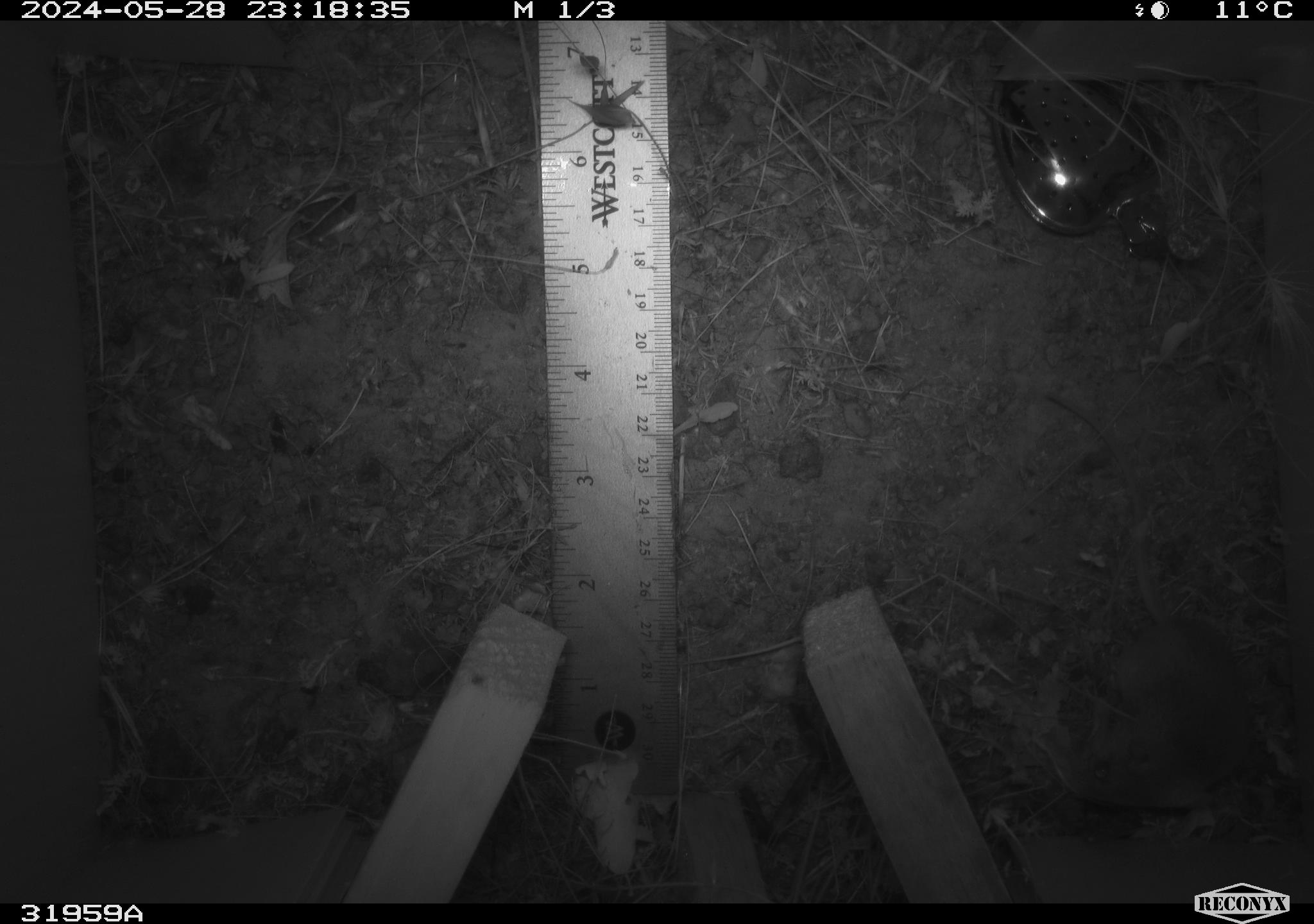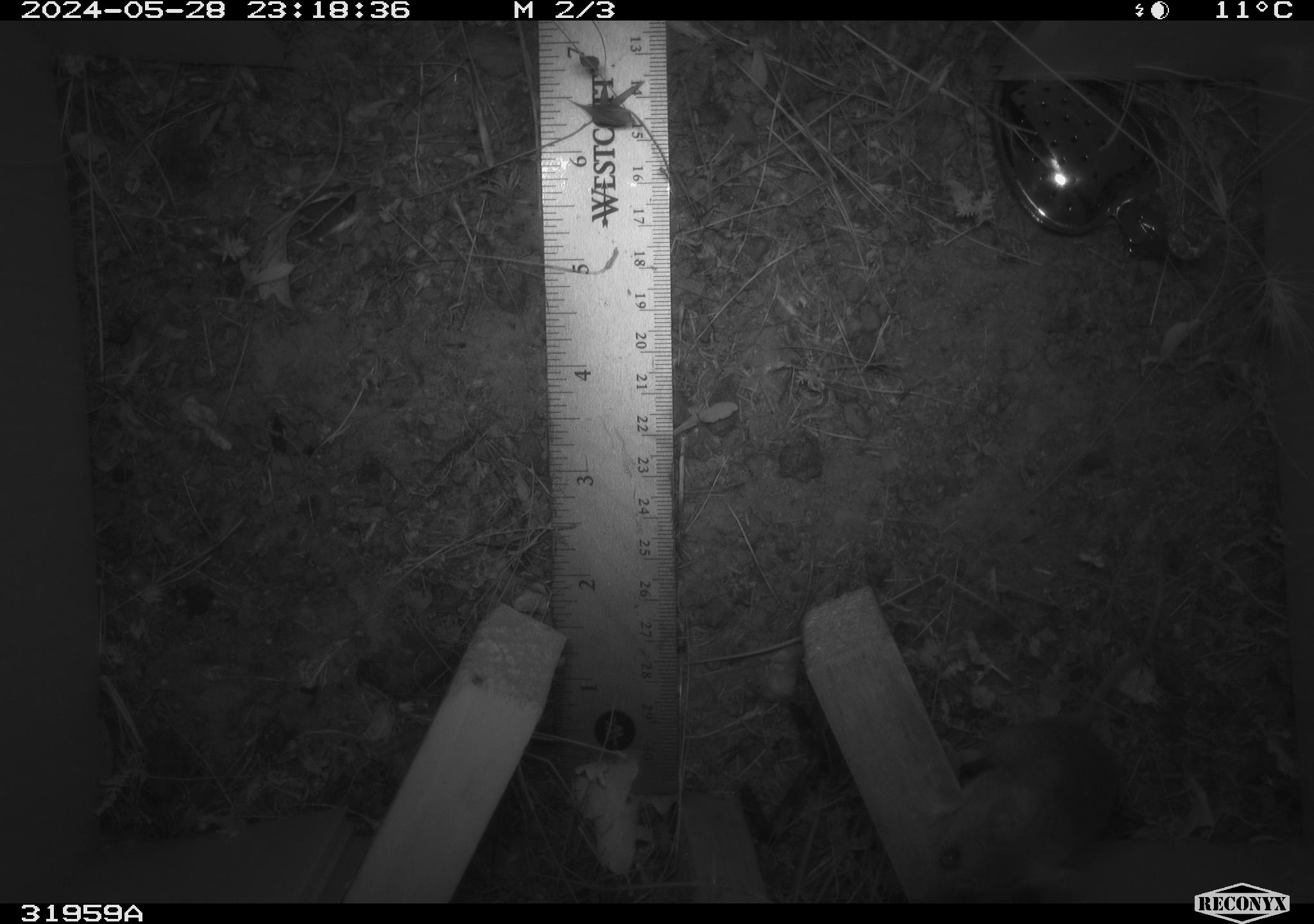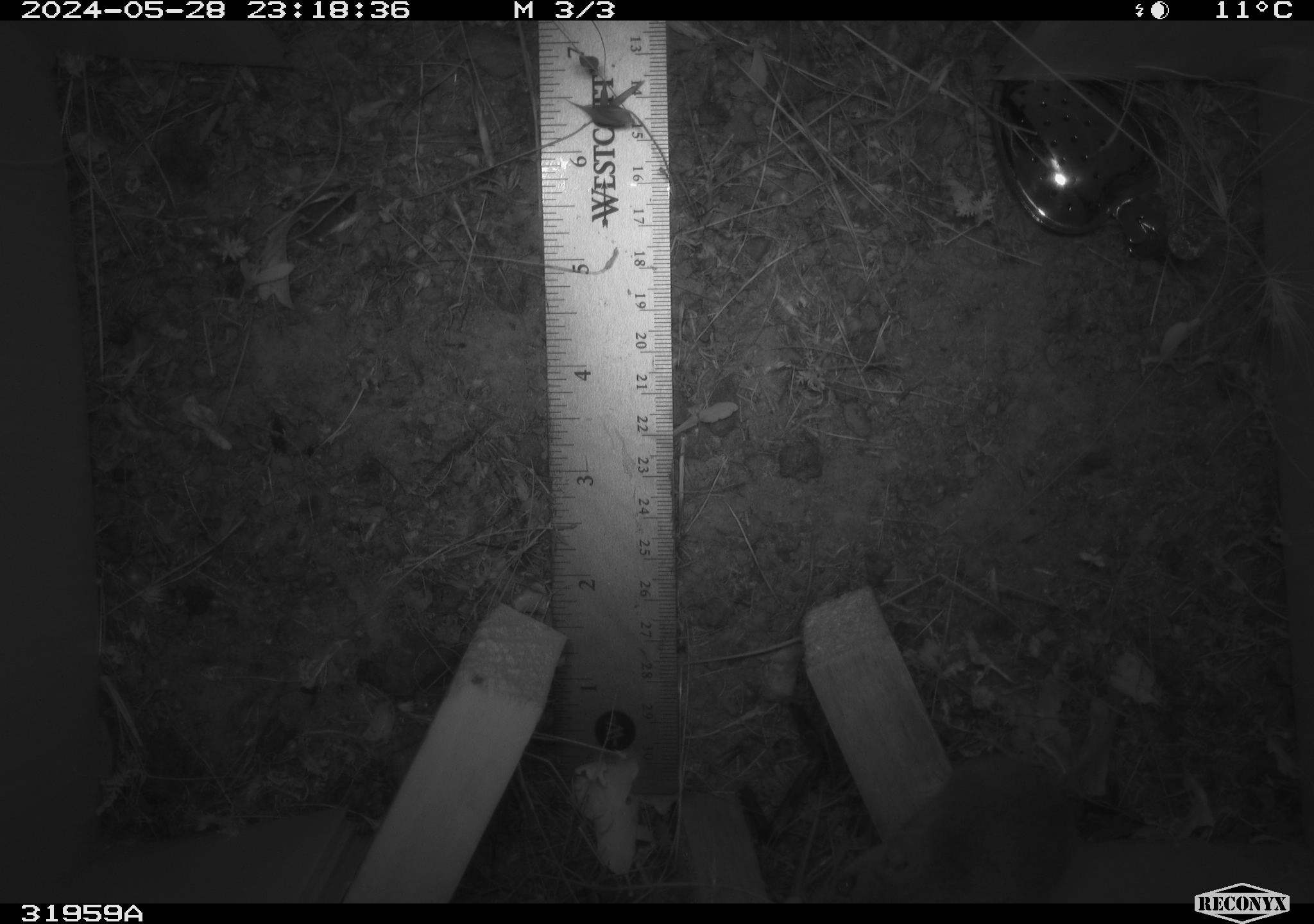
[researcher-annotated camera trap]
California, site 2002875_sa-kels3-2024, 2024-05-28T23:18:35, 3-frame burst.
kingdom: Animalia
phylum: Chordata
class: Mammalia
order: Rodentia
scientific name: Rodentia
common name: rodent